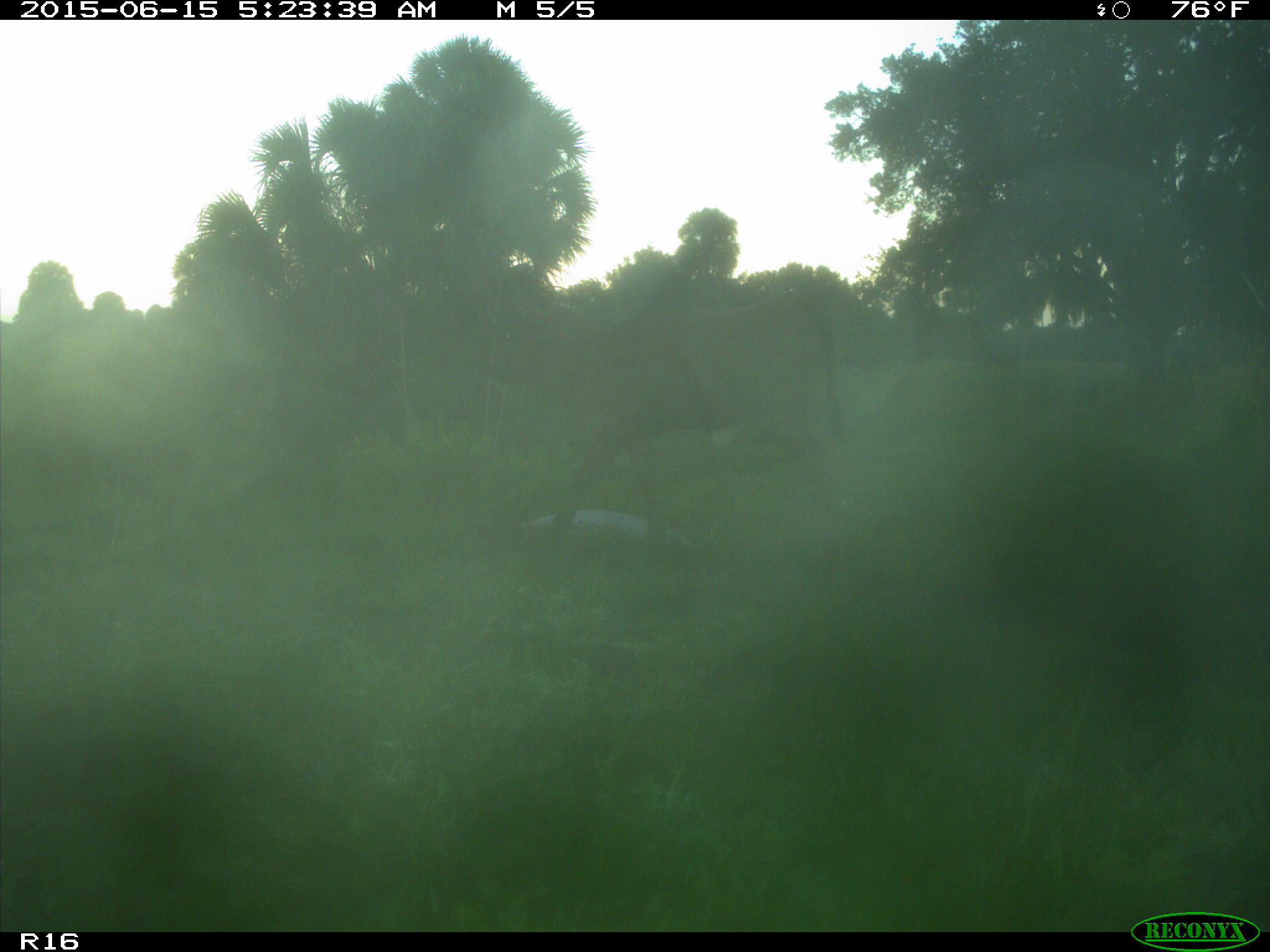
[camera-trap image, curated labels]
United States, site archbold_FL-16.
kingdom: Animalia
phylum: Chordata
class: Mammalia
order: Artiodactyla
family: Bovidae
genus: Bos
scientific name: Bos taurus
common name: domestic cow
Bos taurus (domestic cow).